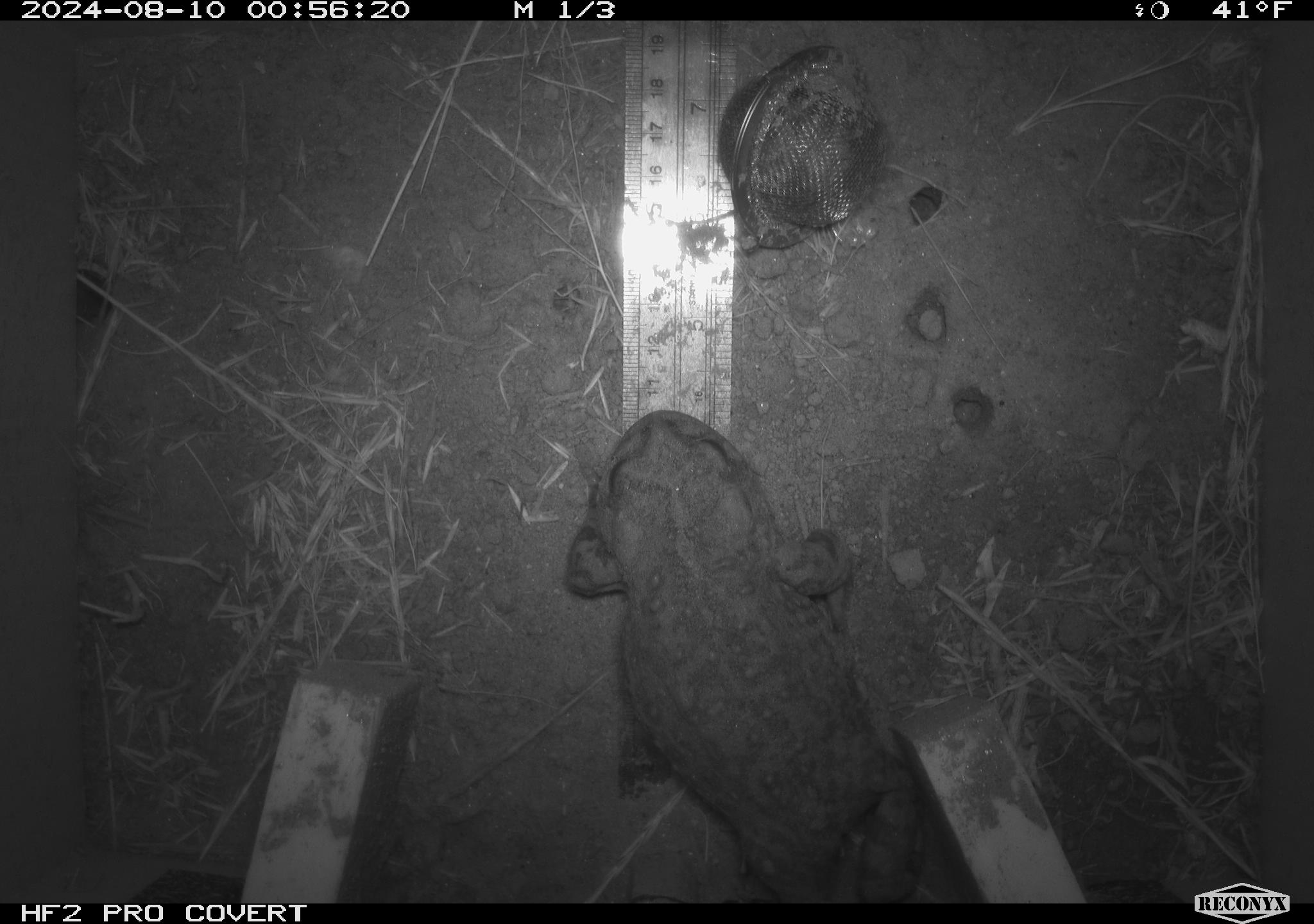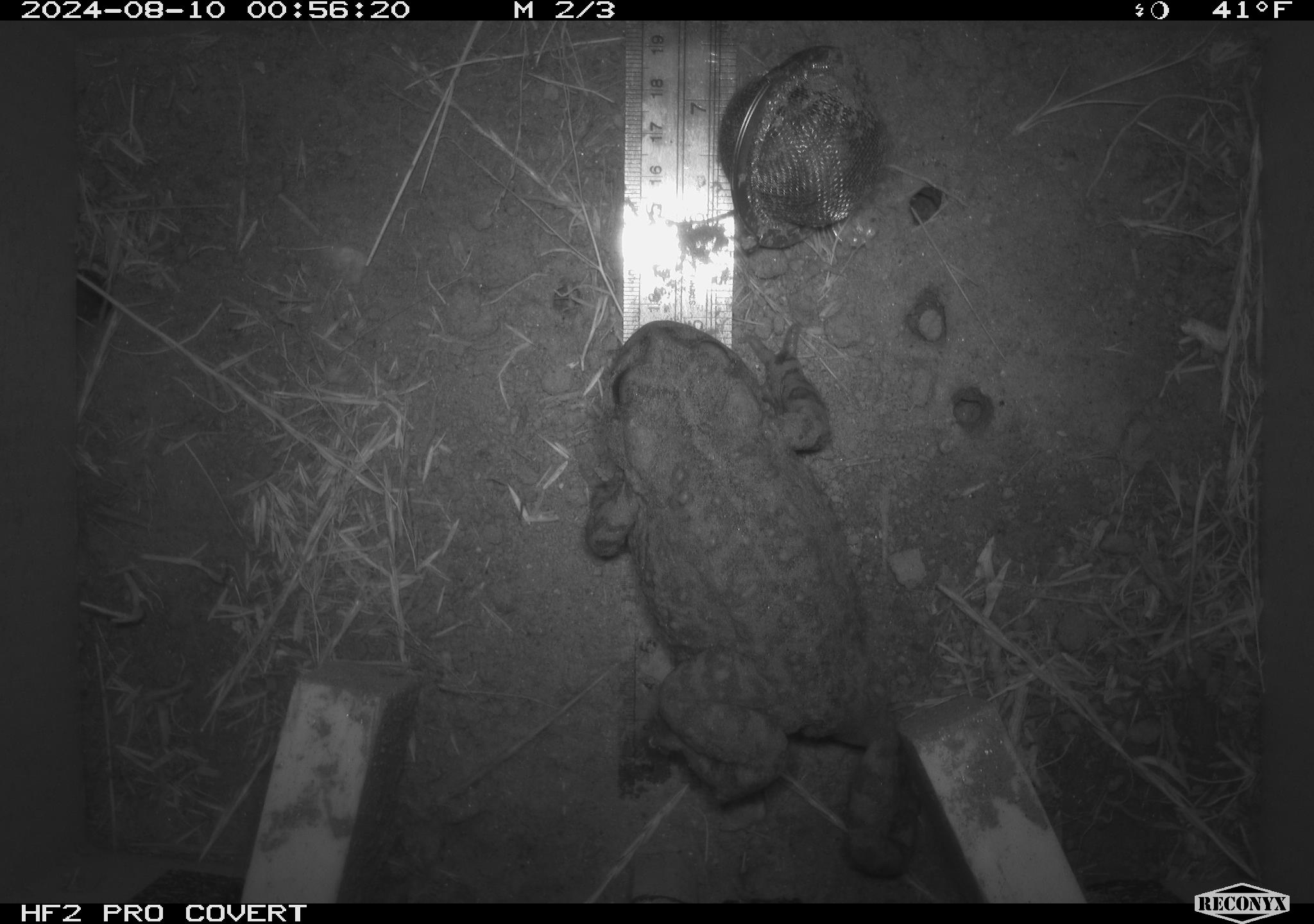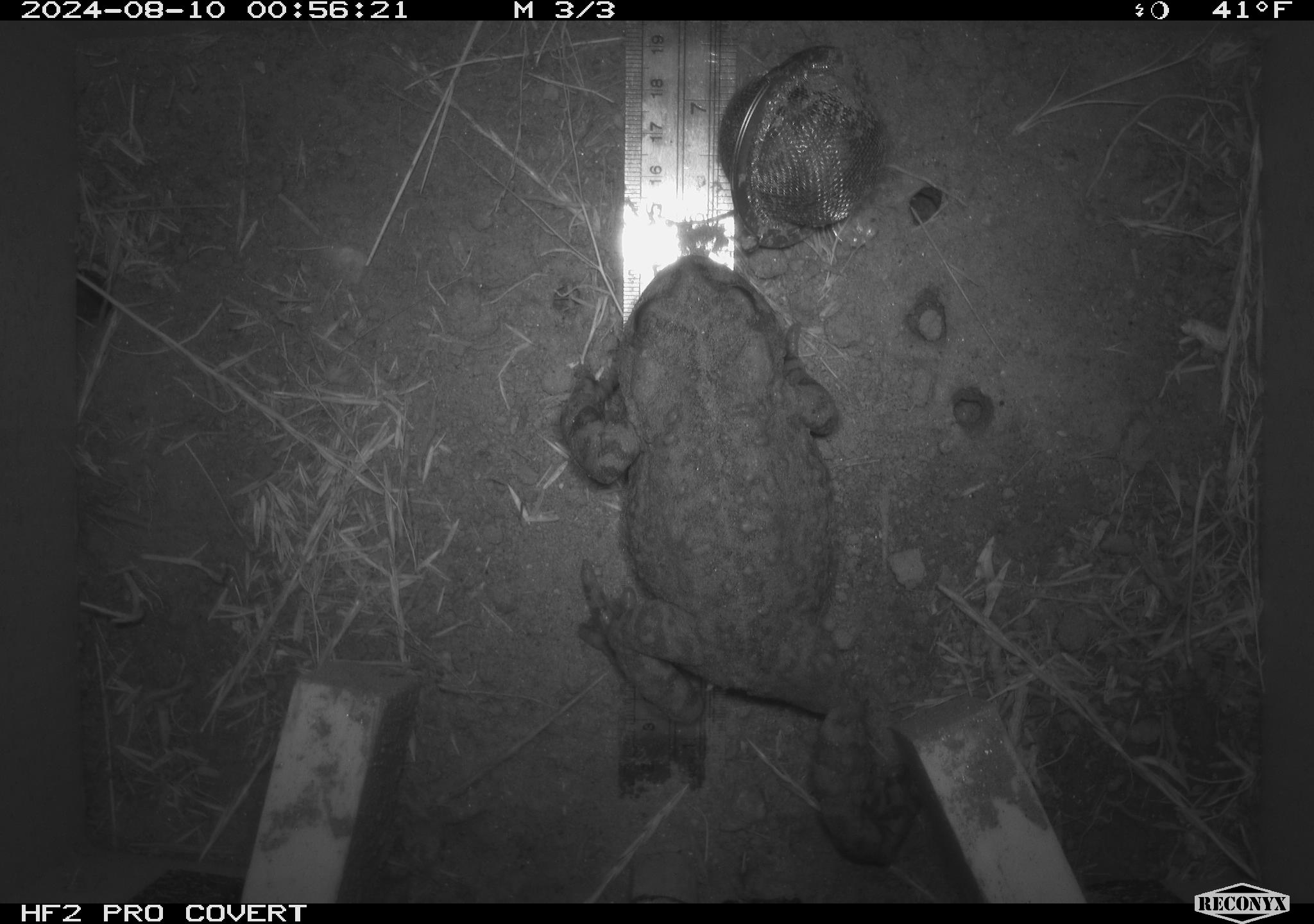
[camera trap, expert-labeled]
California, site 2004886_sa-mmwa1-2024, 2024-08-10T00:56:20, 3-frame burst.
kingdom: Animalia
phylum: Chordata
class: Amphibia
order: Anura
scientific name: Anura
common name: frogs